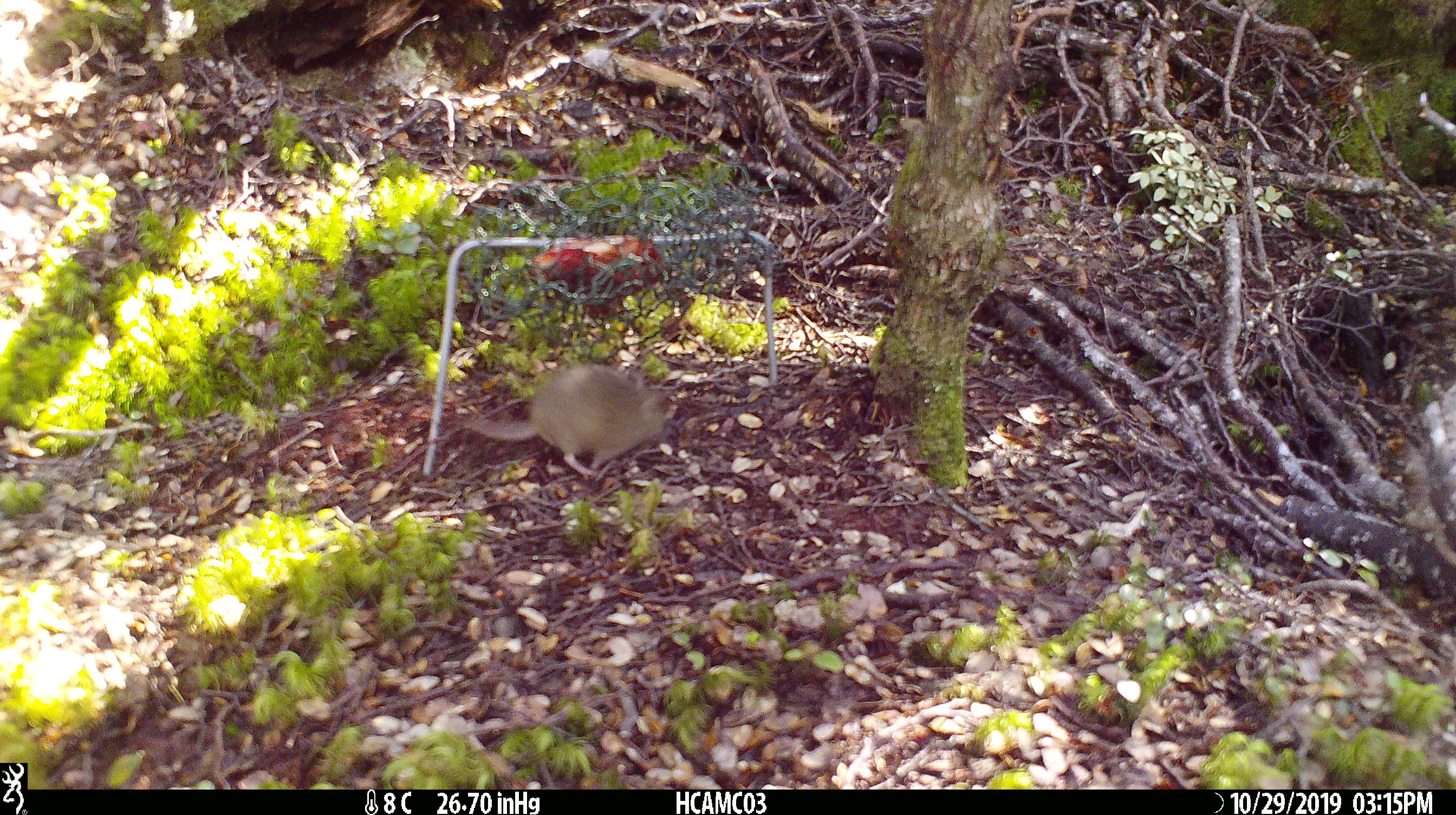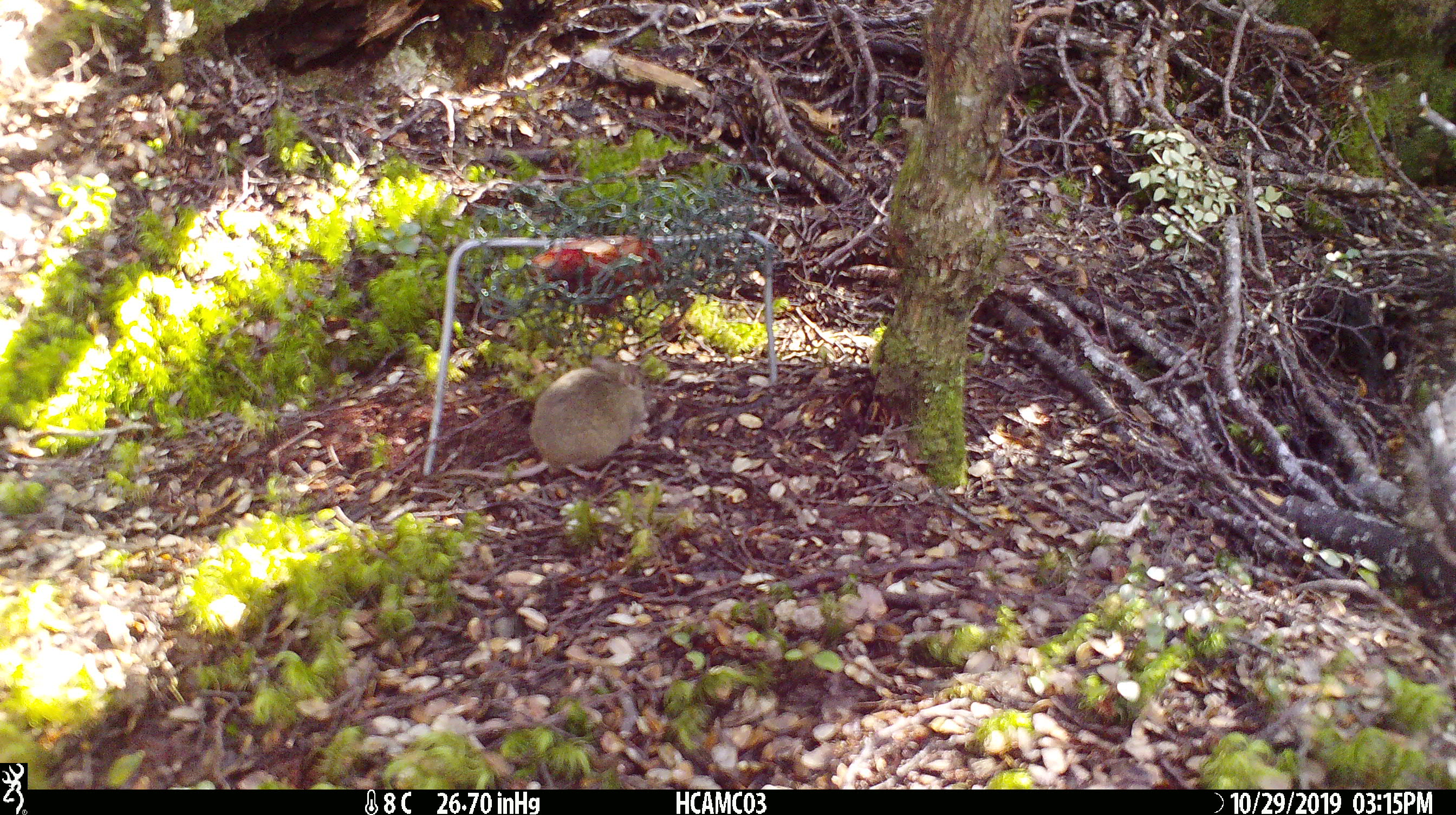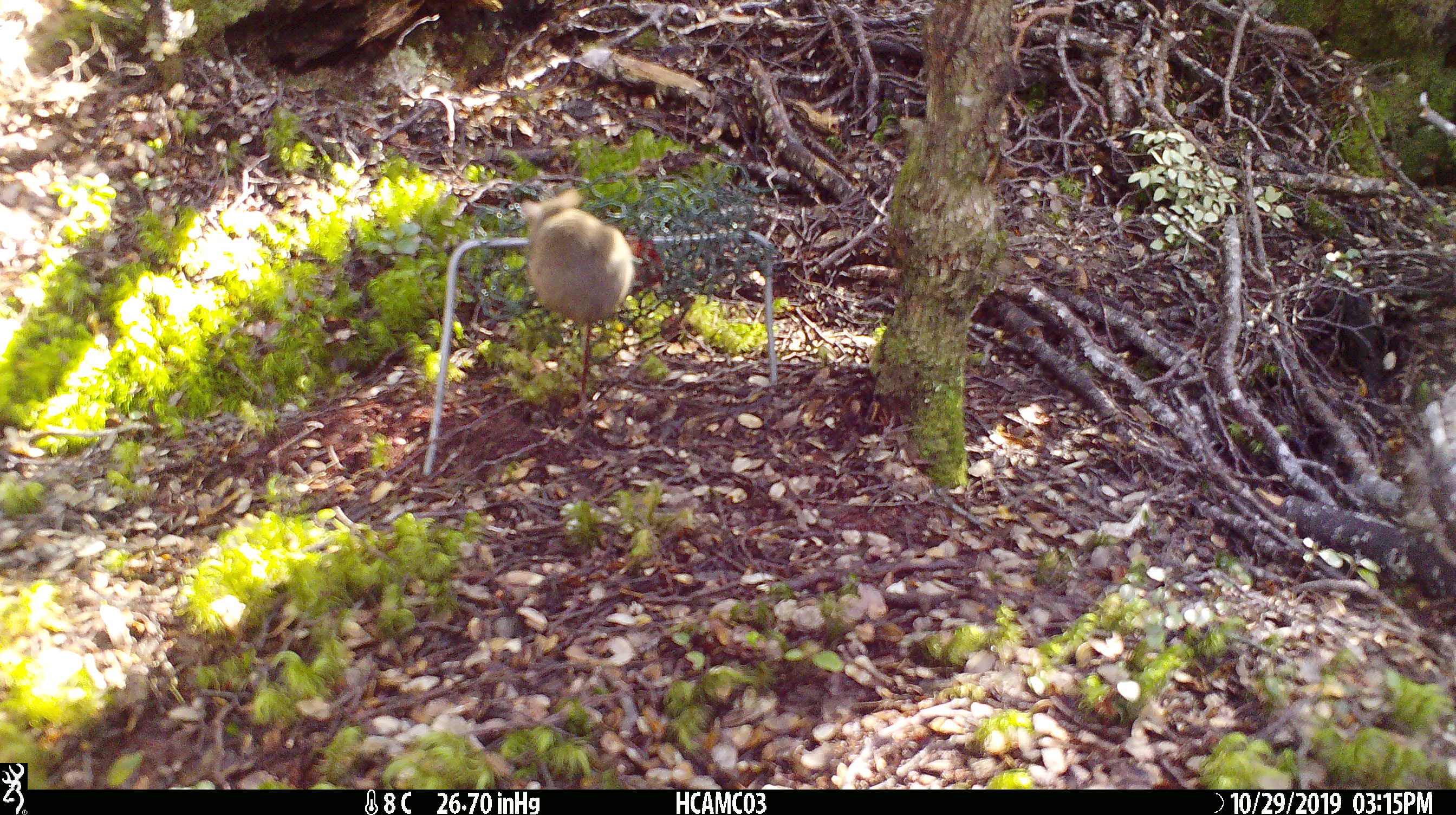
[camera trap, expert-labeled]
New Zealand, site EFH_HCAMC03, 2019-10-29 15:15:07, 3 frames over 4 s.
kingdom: Animalia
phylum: Chordata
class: Mammalia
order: Rodentia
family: Muridae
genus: Mus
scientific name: Mus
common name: mouse